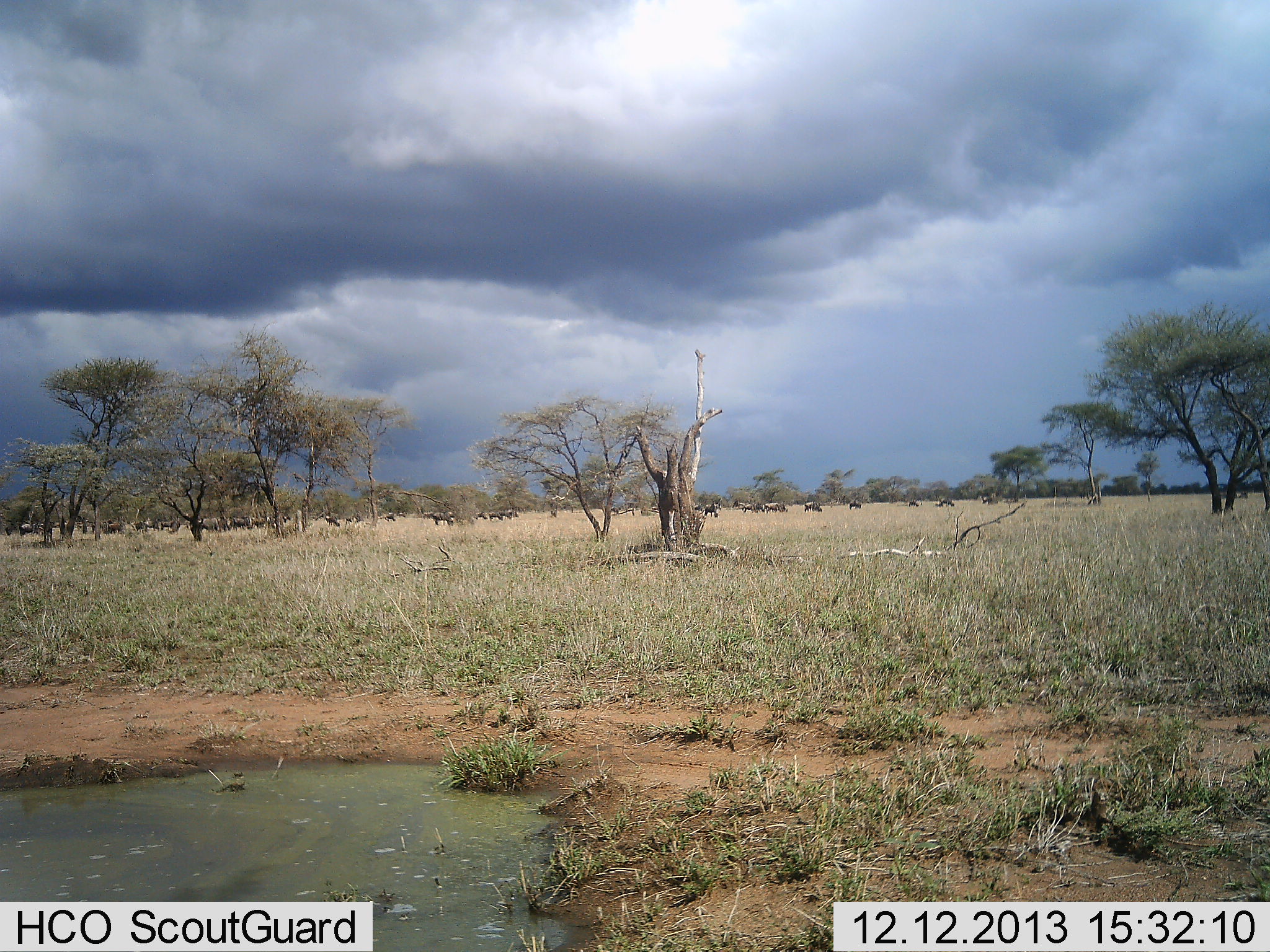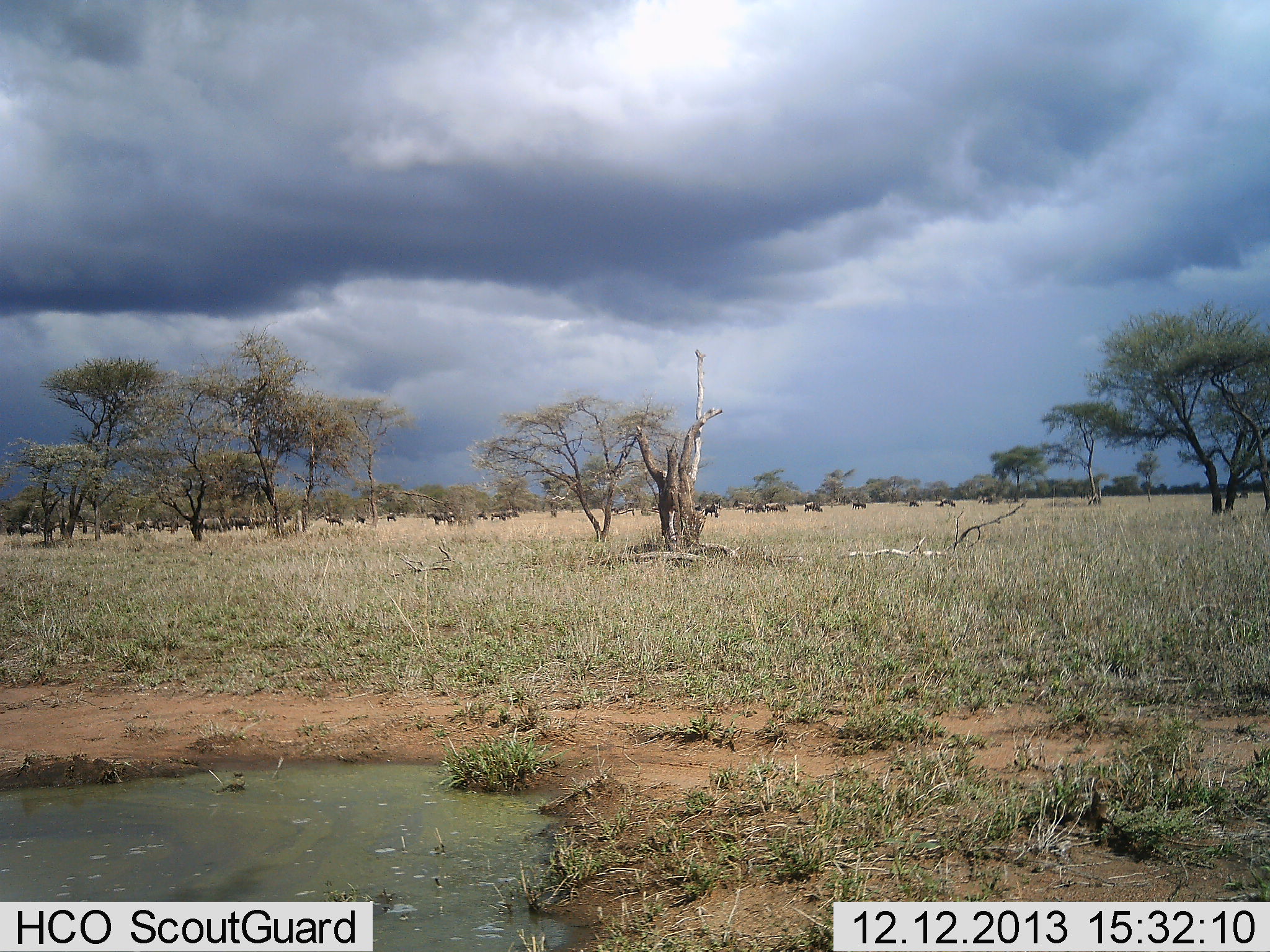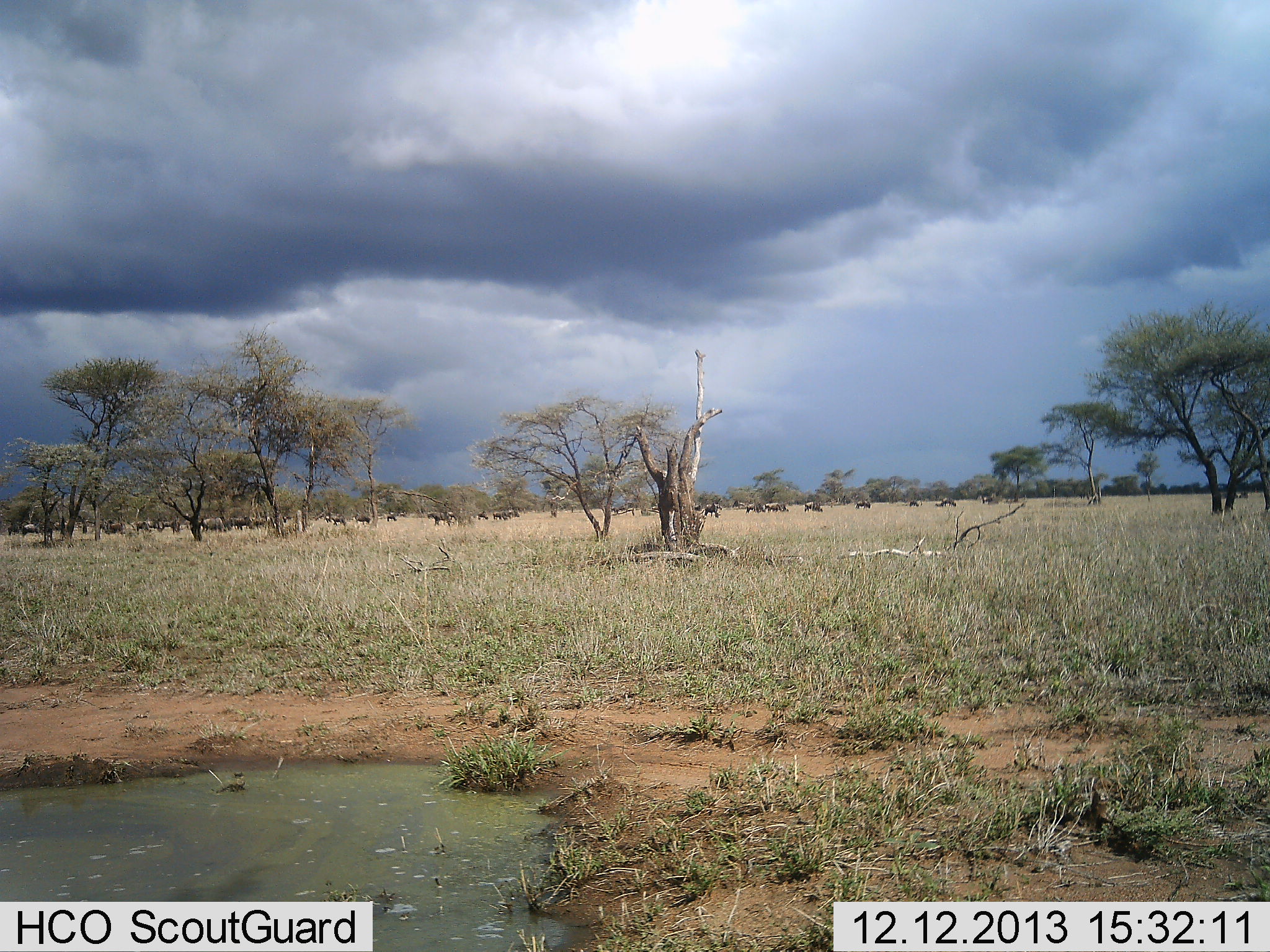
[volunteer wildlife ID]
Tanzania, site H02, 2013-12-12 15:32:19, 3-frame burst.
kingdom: Animalia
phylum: Chordata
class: Mammalia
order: Artiodactyla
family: Bovidae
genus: Connochaetes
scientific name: Connochaetes taurinus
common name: blue wildebeest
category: wildebeest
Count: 11-50.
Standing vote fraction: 40%.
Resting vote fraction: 10%.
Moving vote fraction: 60%.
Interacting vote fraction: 10%.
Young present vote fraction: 10%.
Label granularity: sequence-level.